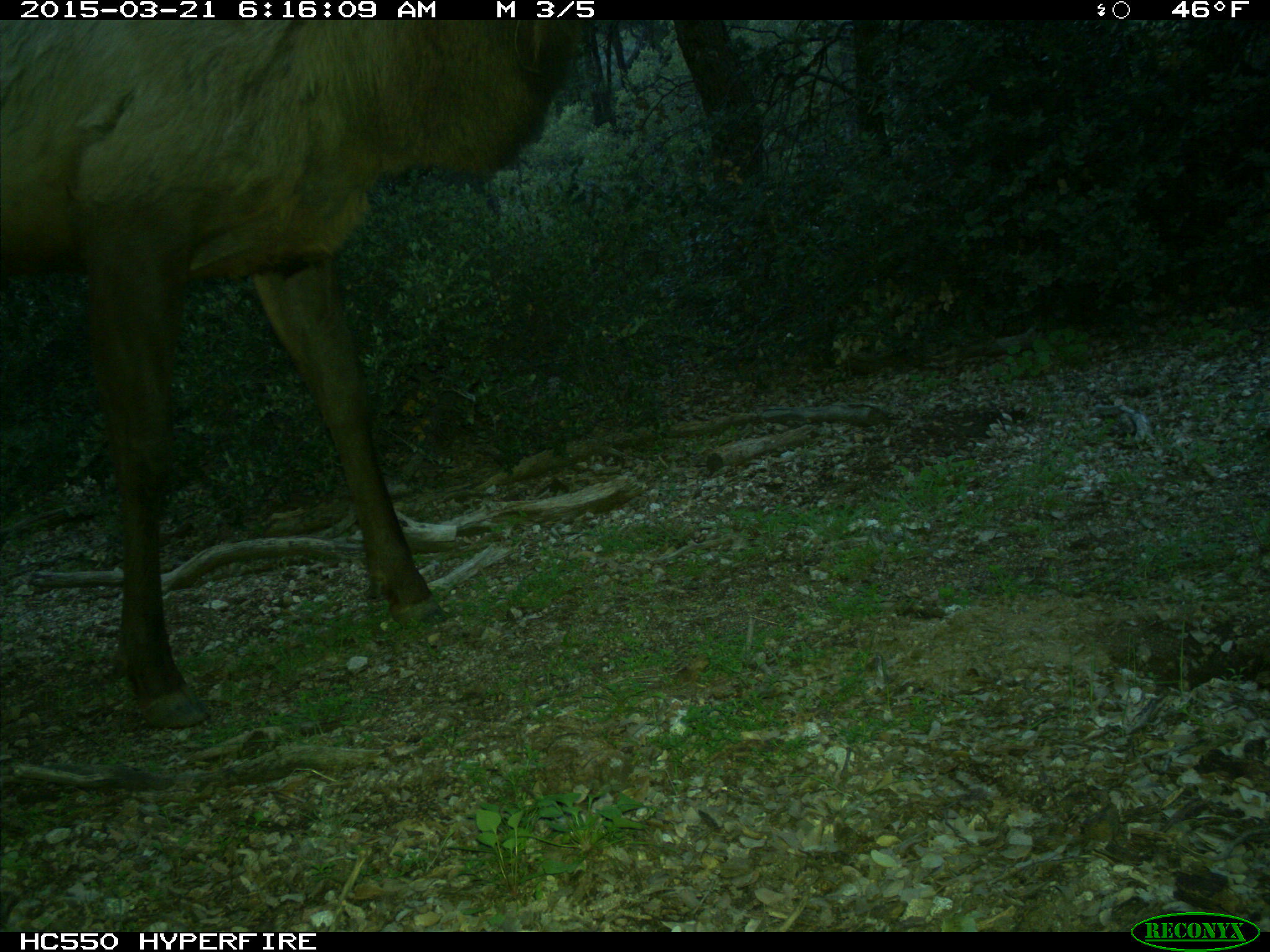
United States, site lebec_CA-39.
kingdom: Animalia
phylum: Chordata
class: Mammalia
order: Artiodactyla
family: Cervidae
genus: Cervus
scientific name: Cervus canadensis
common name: elk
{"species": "Cervus canadensis (elk)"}